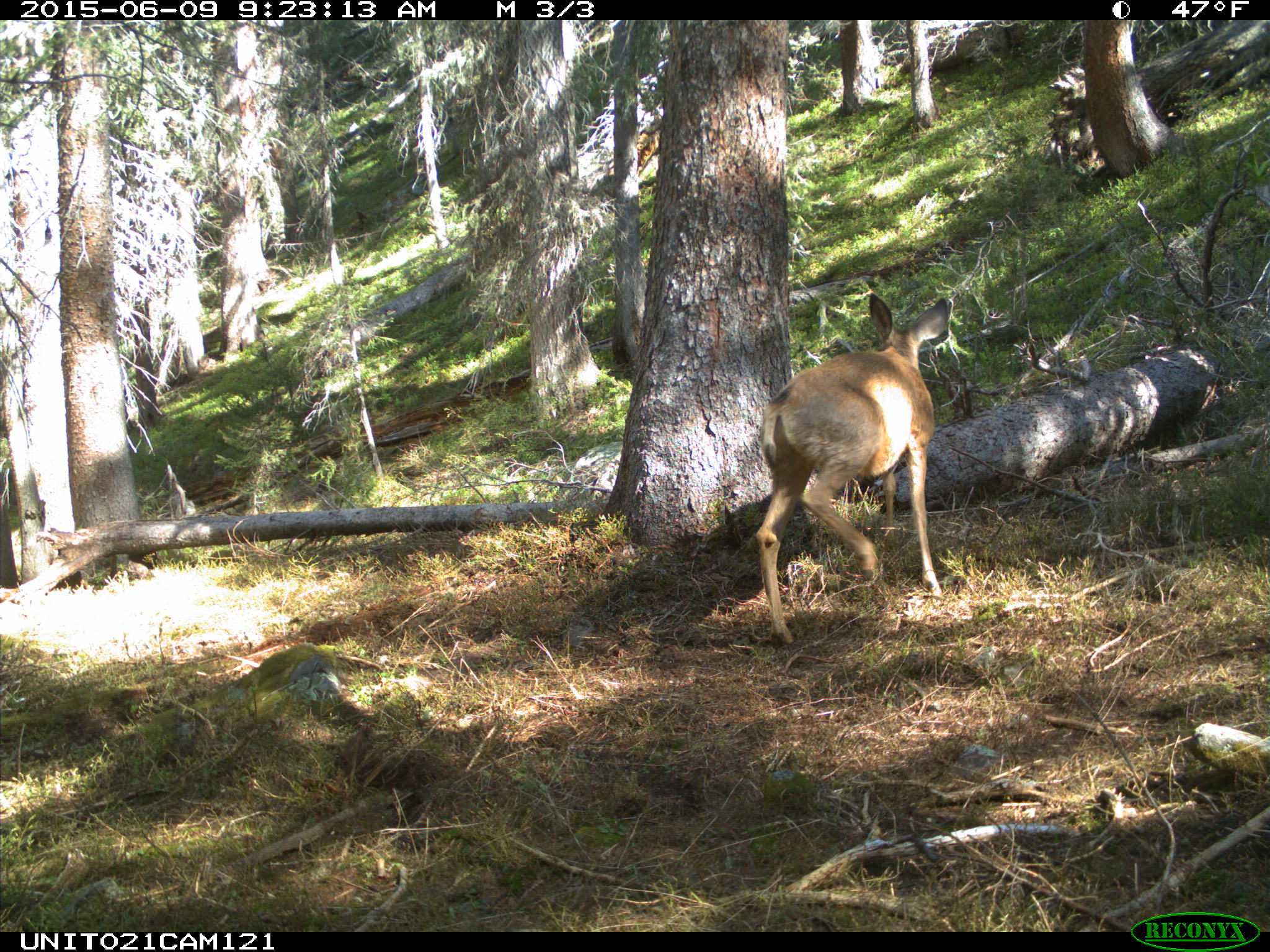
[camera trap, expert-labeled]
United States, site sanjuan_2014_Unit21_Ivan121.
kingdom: Animalia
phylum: Chordata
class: Mammalia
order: Artiodactyla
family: Cervidae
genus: Odocoileus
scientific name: Odocoileus hemionus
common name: mule deer